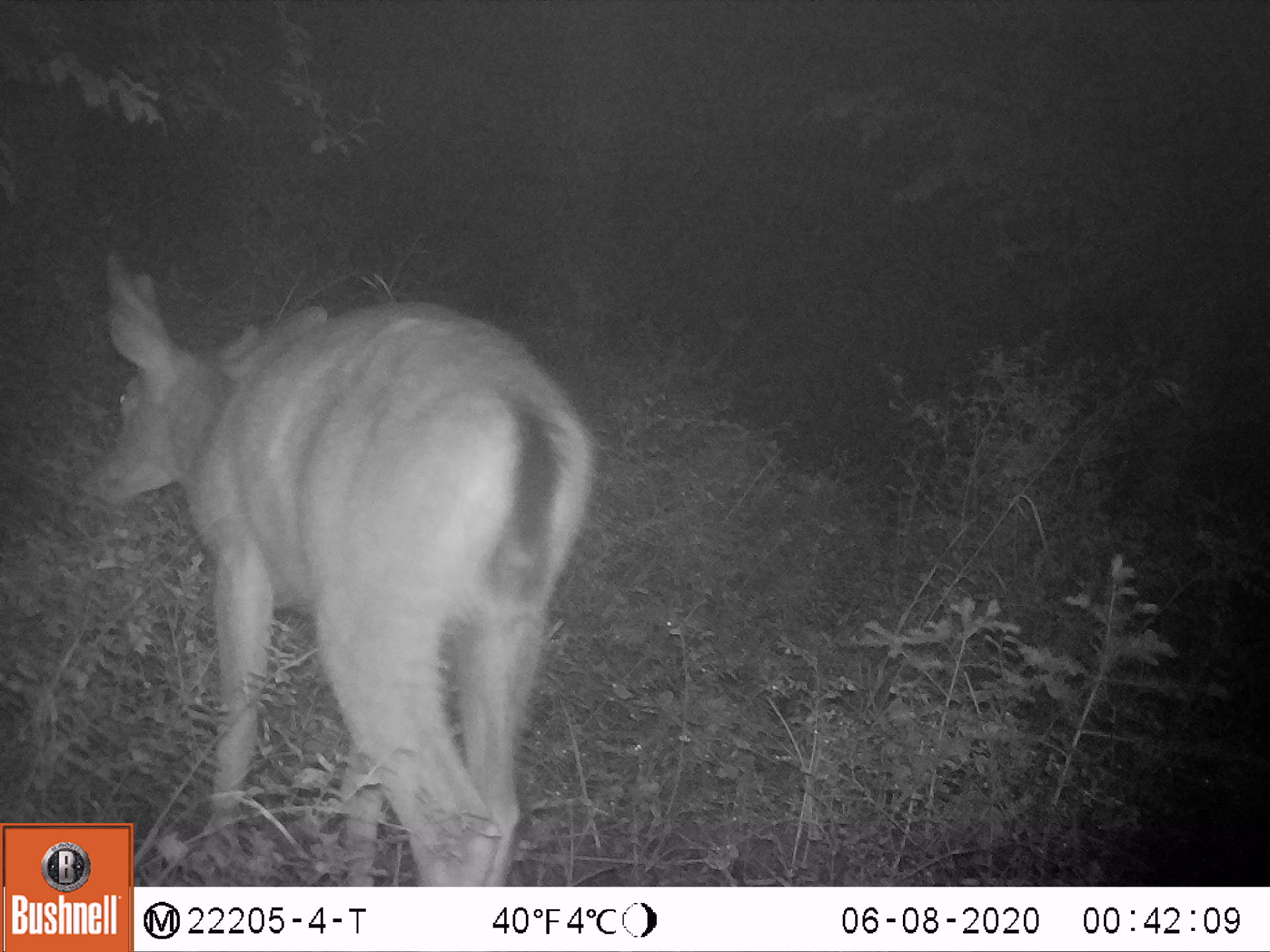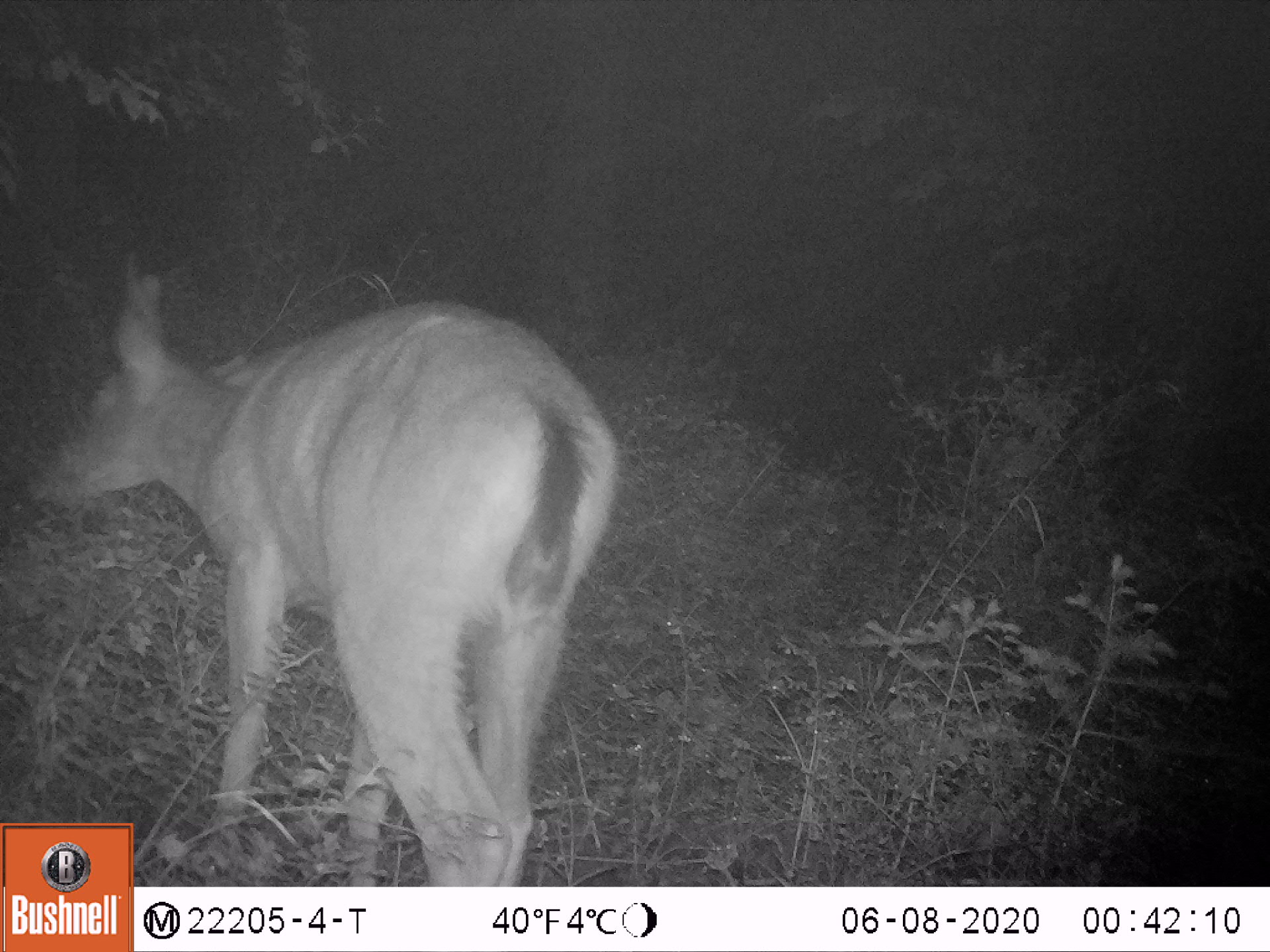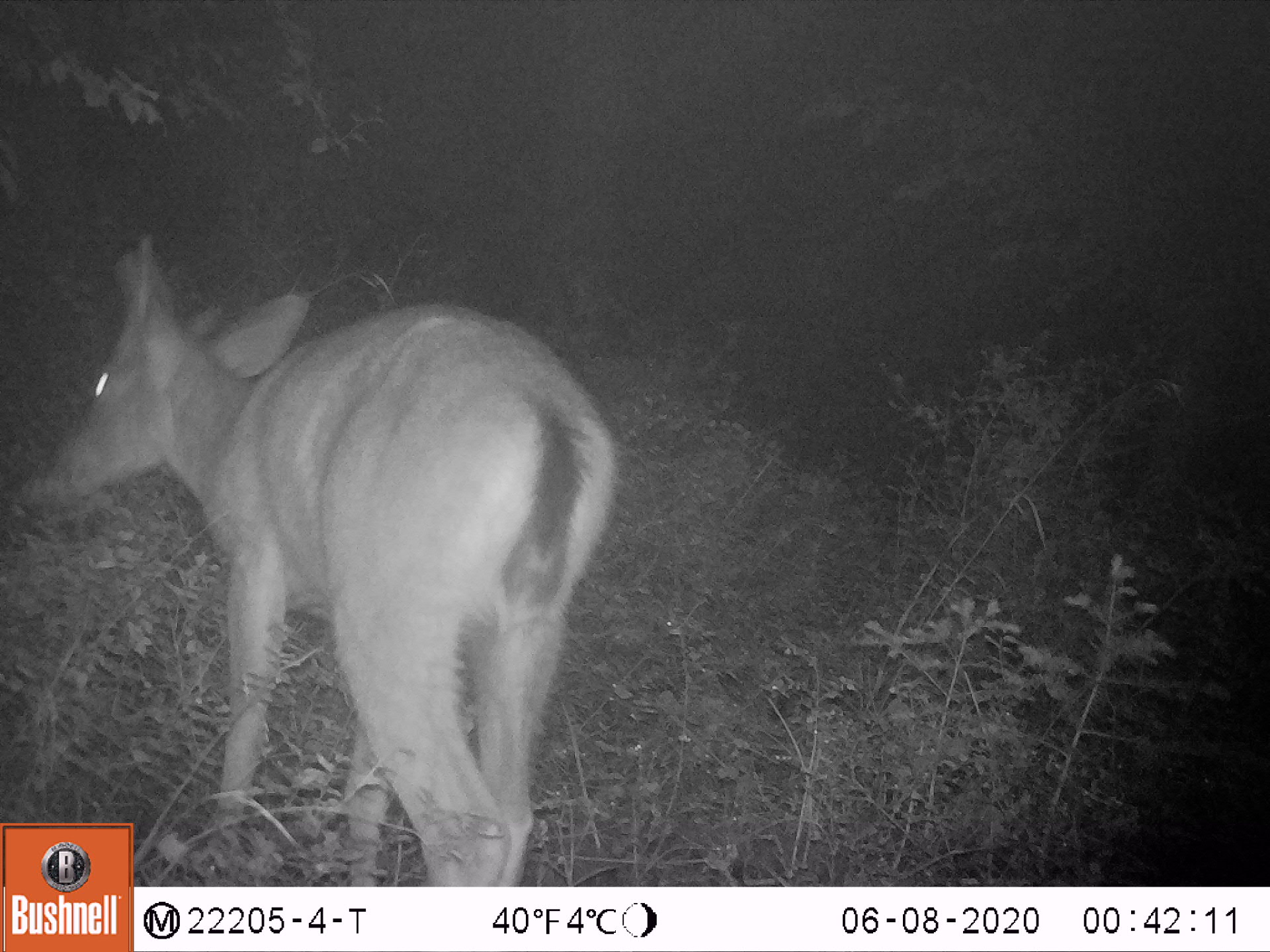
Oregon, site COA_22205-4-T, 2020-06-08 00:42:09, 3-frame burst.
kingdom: Animalia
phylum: Chordata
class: Mammalia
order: Artiodactyla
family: Cervidae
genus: Odocoileus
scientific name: Odocoileus hemionus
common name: black-tailed deer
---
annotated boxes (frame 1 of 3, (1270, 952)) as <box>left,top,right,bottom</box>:
black-tailed deer: <box>19,204,637,819</box>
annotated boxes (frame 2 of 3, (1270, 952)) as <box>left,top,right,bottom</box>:
black-tailed deer: <box>7,223,653,818</box>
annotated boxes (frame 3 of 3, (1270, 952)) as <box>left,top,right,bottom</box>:
black-tailed deer: <box>3,215,677,821</box>